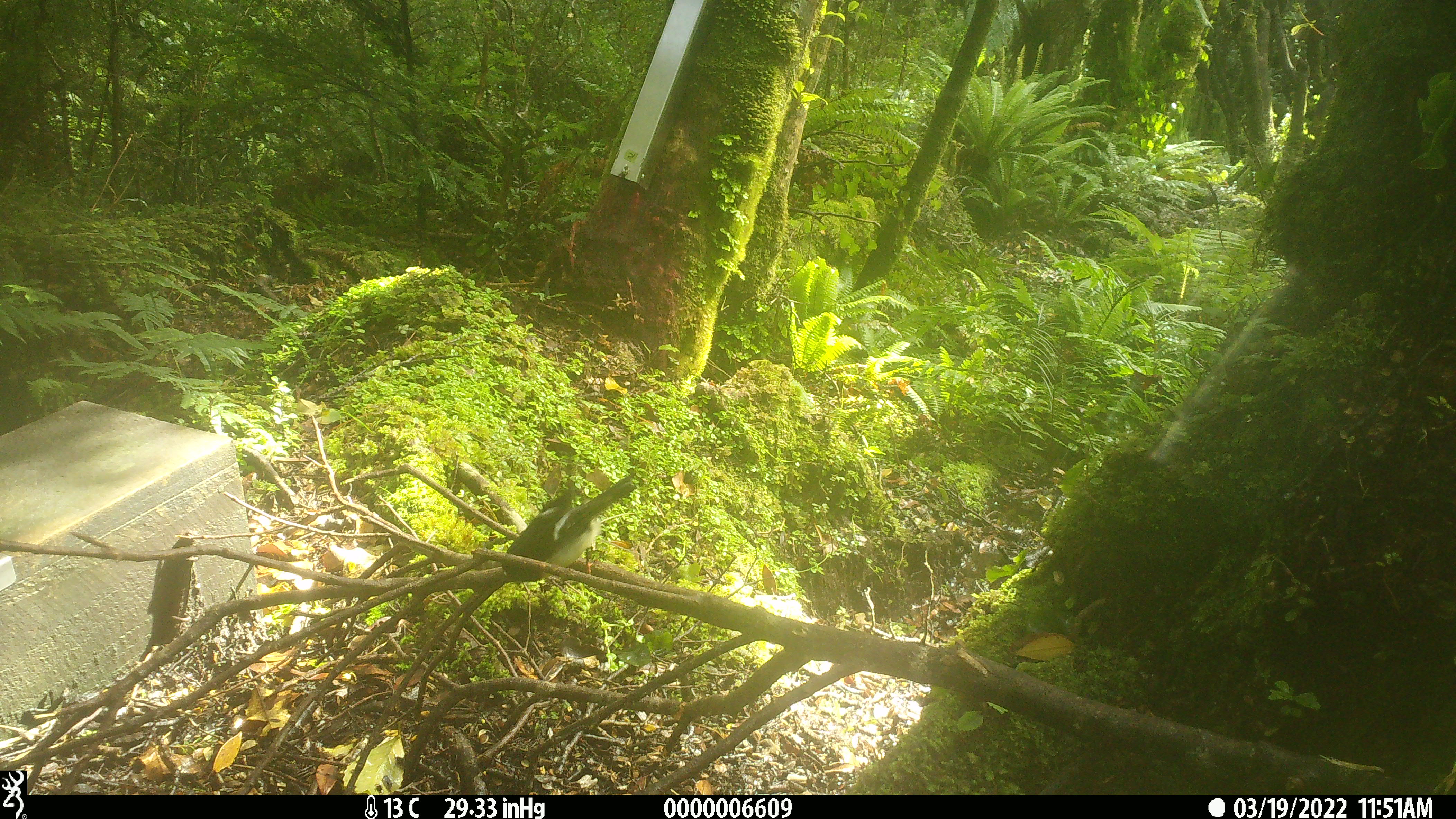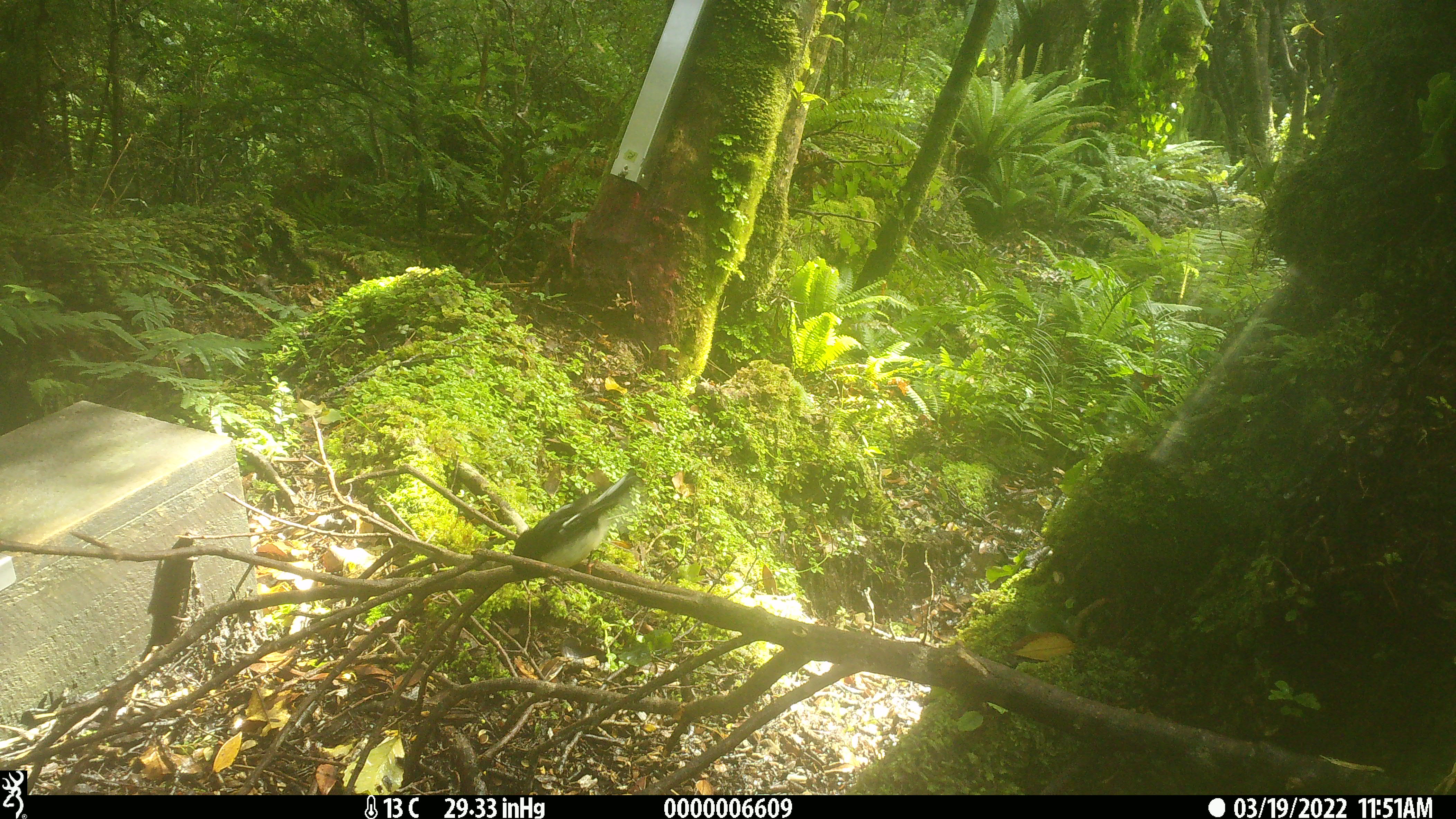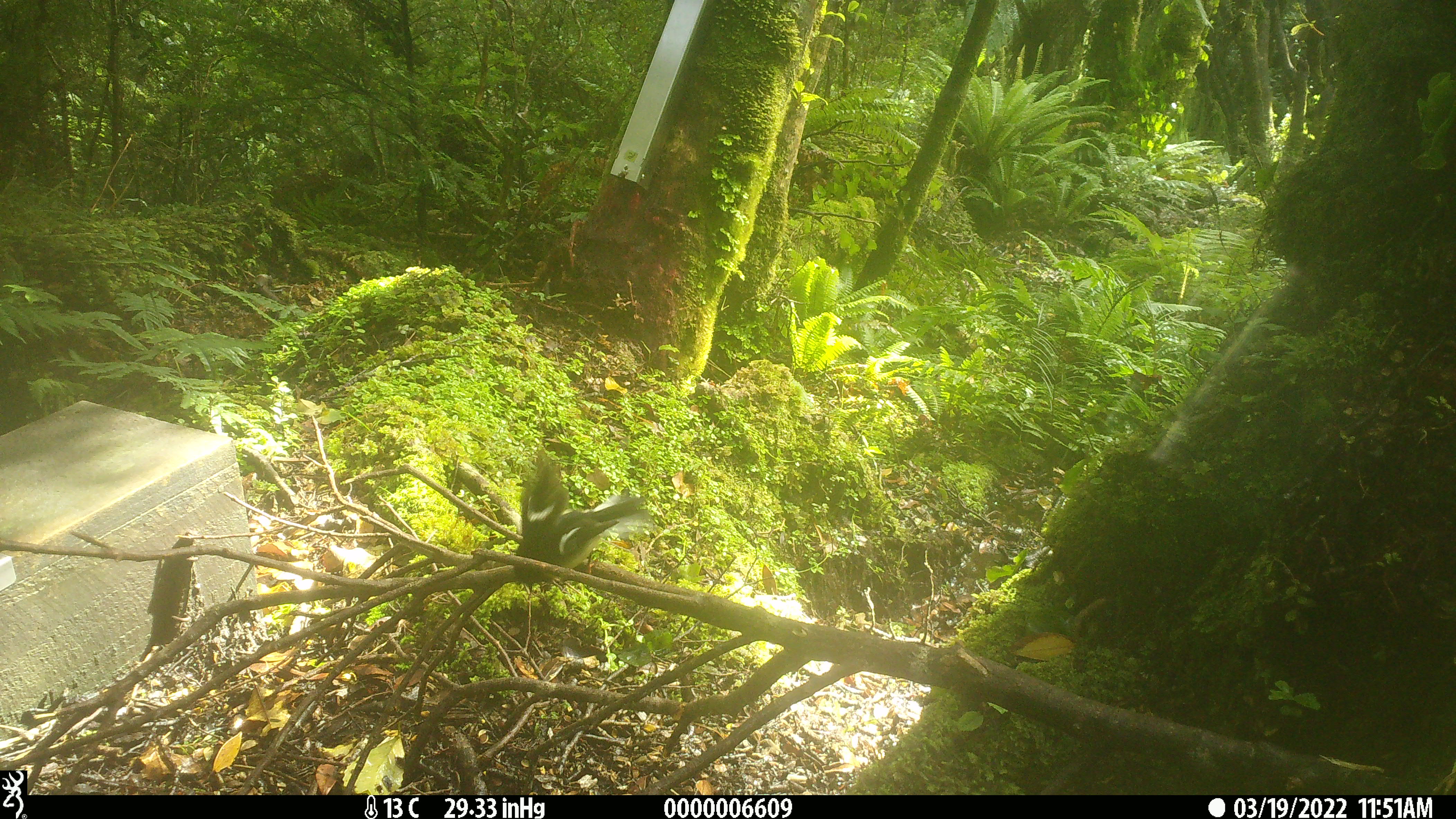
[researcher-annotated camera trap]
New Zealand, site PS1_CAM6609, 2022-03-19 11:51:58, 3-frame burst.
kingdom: Animalia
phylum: Chordata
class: Aves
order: Passeriformes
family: Petroicidae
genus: Petroica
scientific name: Petroica macrocephala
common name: tomtit